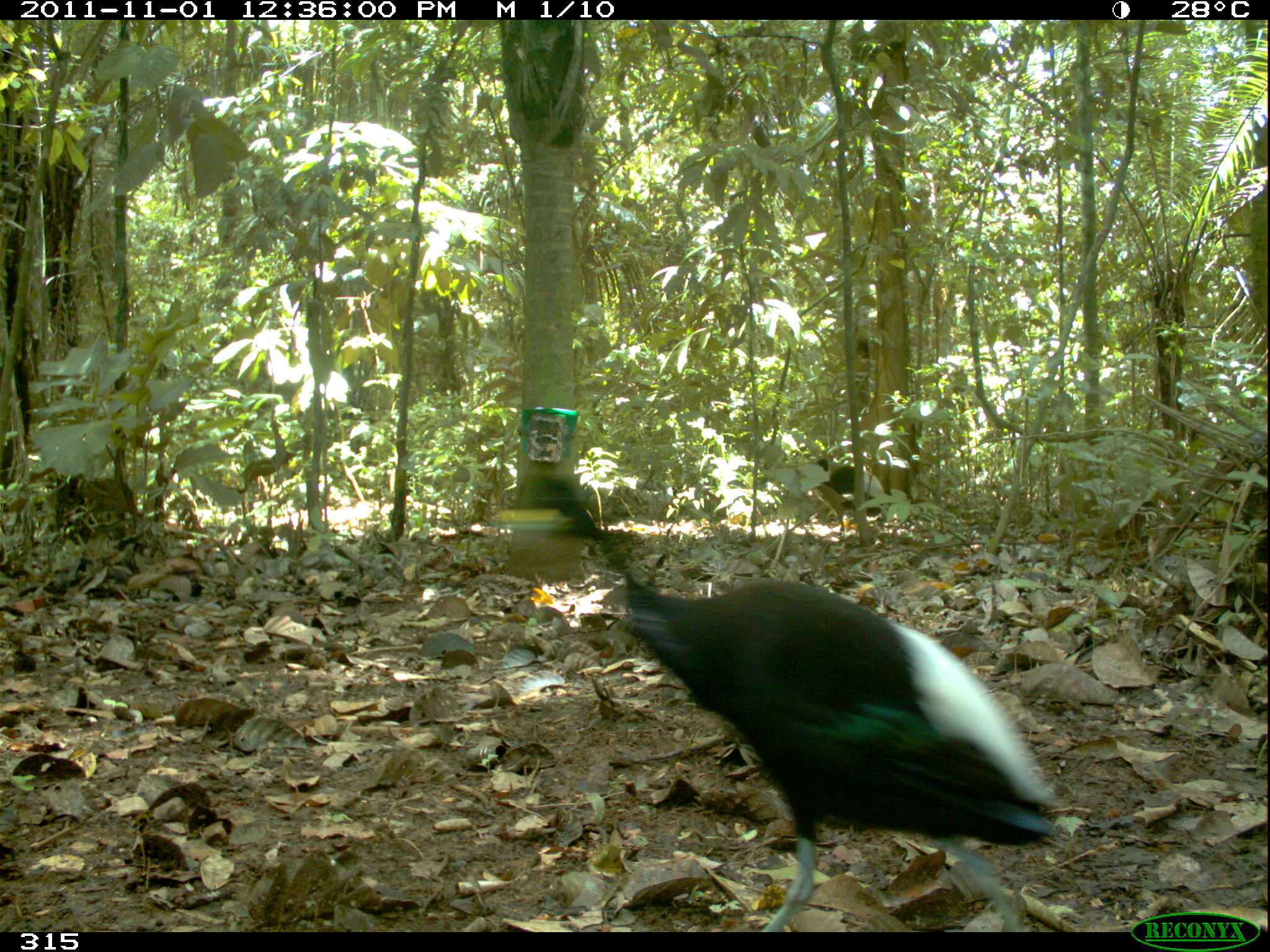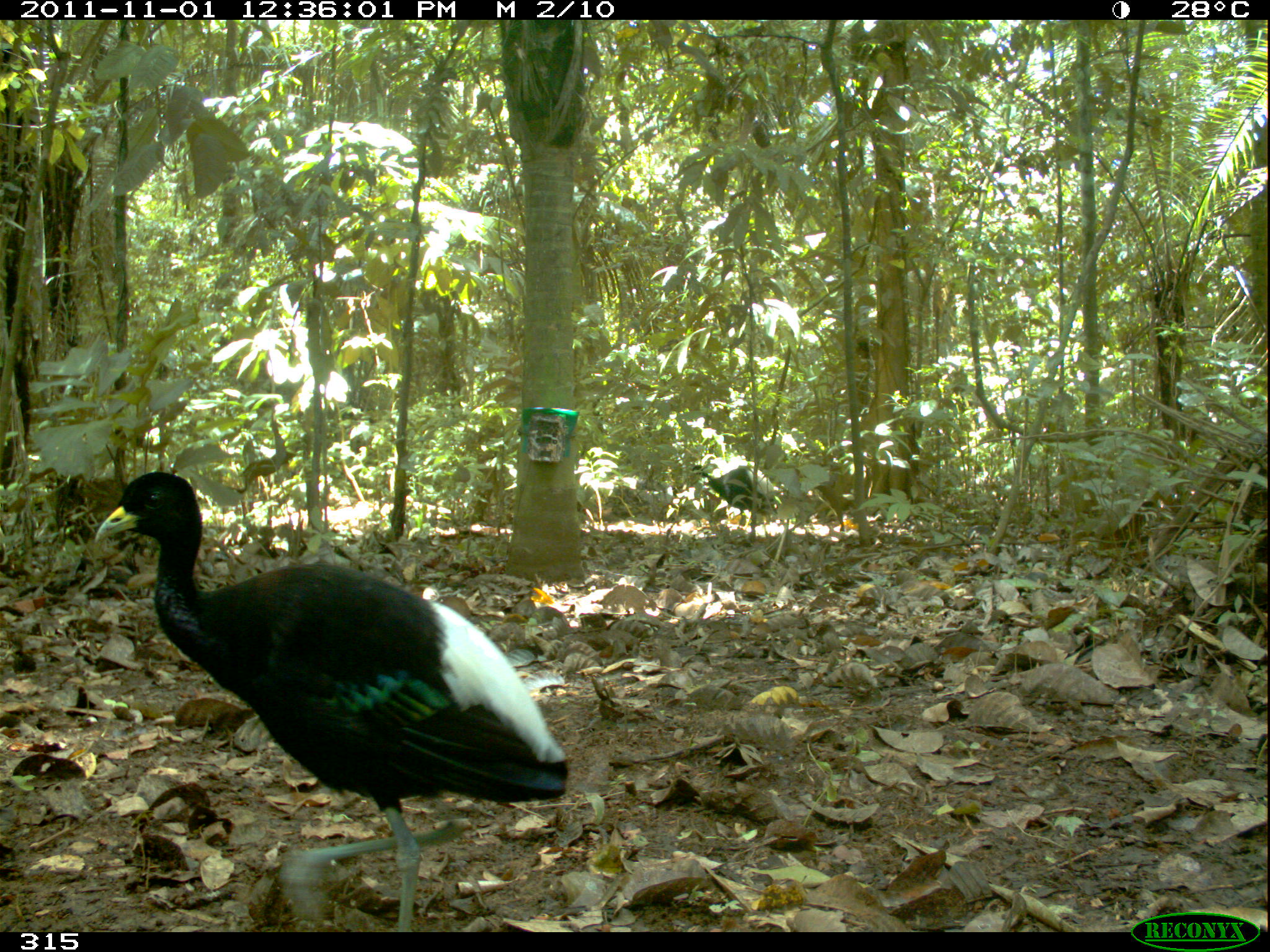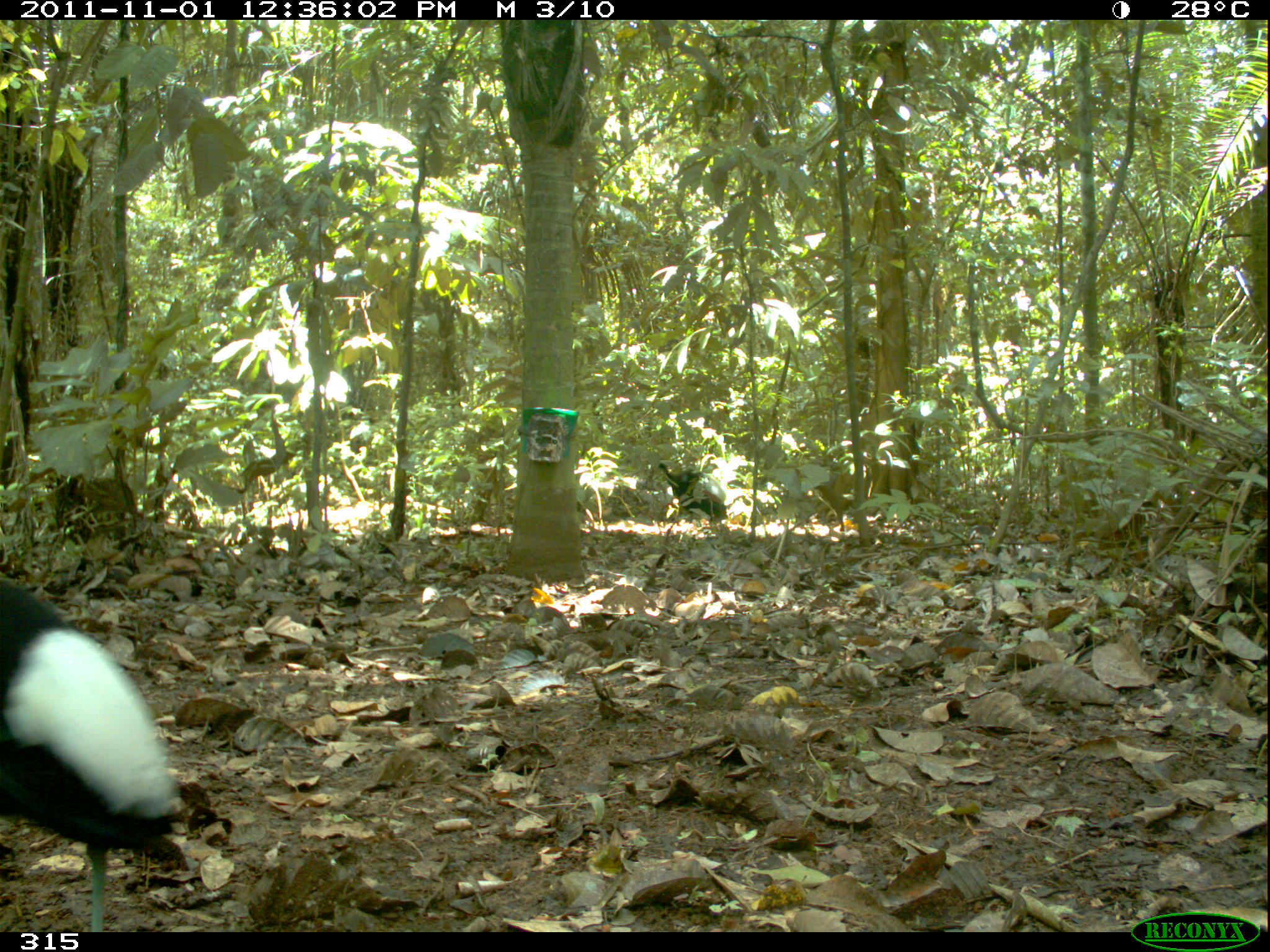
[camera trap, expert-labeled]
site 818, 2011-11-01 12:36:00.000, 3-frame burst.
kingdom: Animalia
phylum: Chordata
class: Aves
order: Gruiformes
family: Psophiidae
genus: Psophia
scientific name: Psophia leucoptera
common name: pale-winged trumpeter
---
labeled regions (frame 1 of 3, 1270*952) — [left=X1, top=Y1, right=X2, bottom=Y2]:
psophia leucoptera: [left=489, top=476, right=1063, bottom=927]; [left=812, top=458, right=886, bottom=538]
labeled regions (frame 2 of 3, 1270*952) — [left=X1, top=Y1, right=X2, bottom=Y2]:
psophia leucoptera: [left=90, top=468, right=569, bottom=929]; [left=687, top=464, right=781, bottom=533]